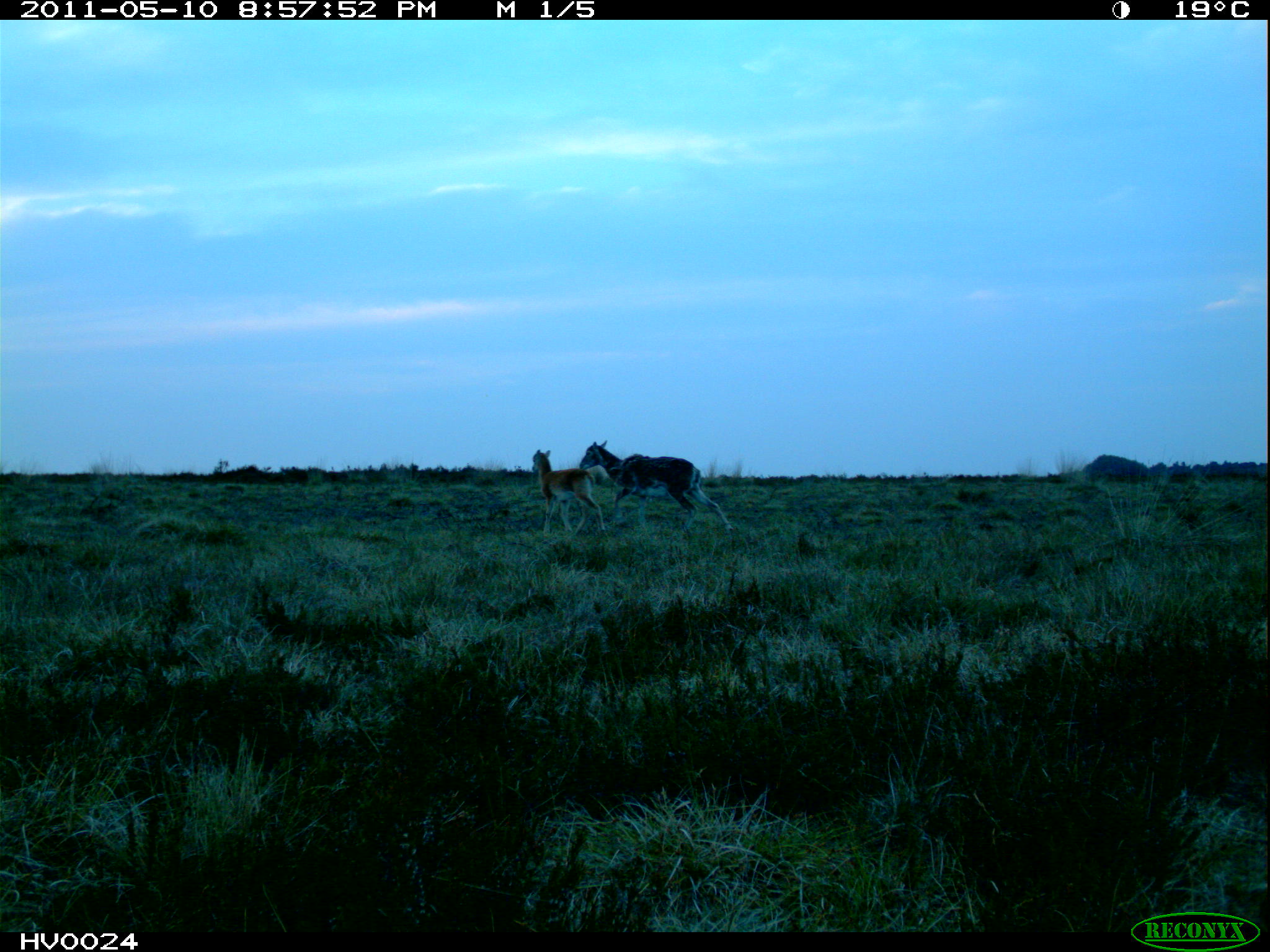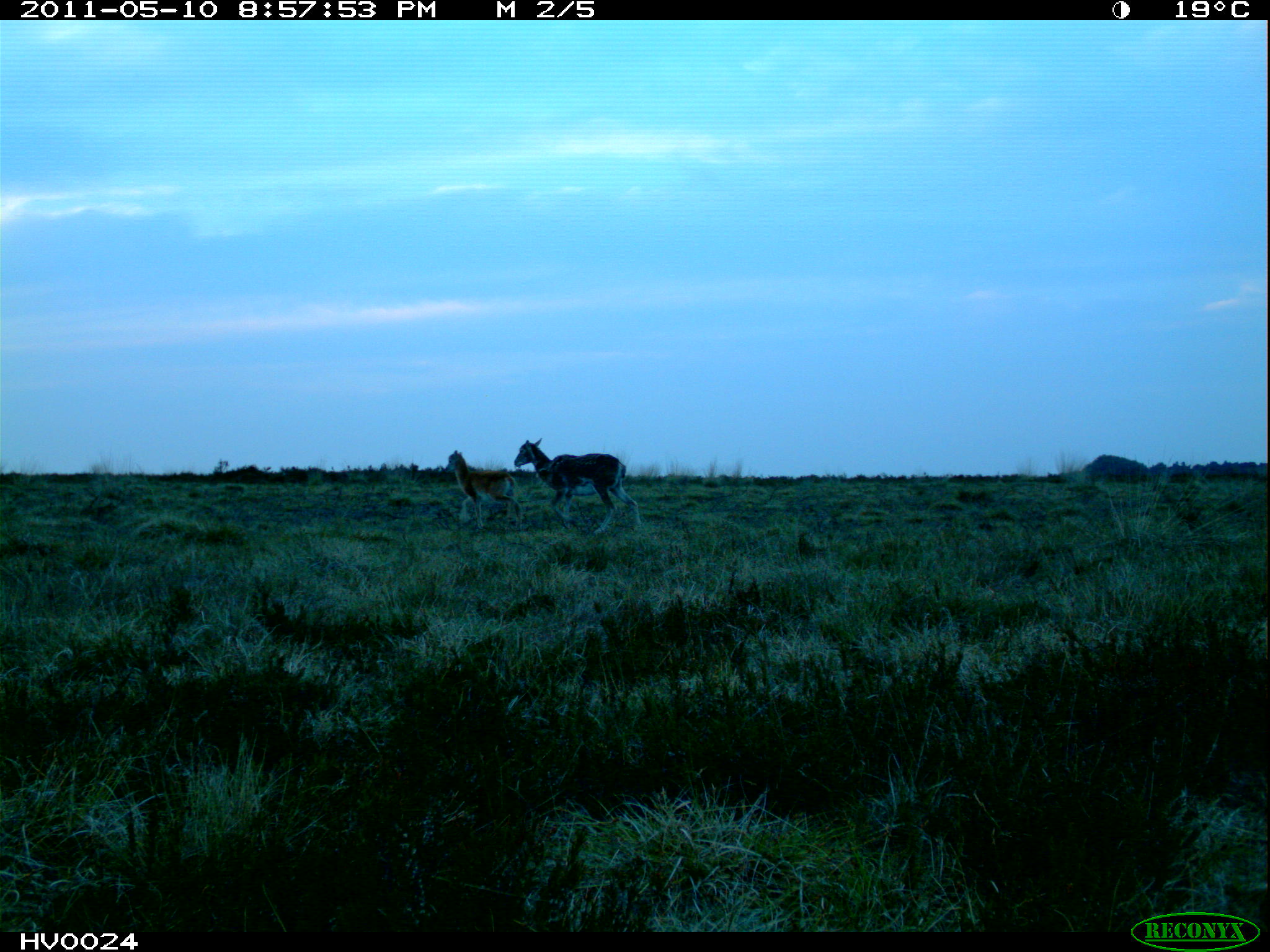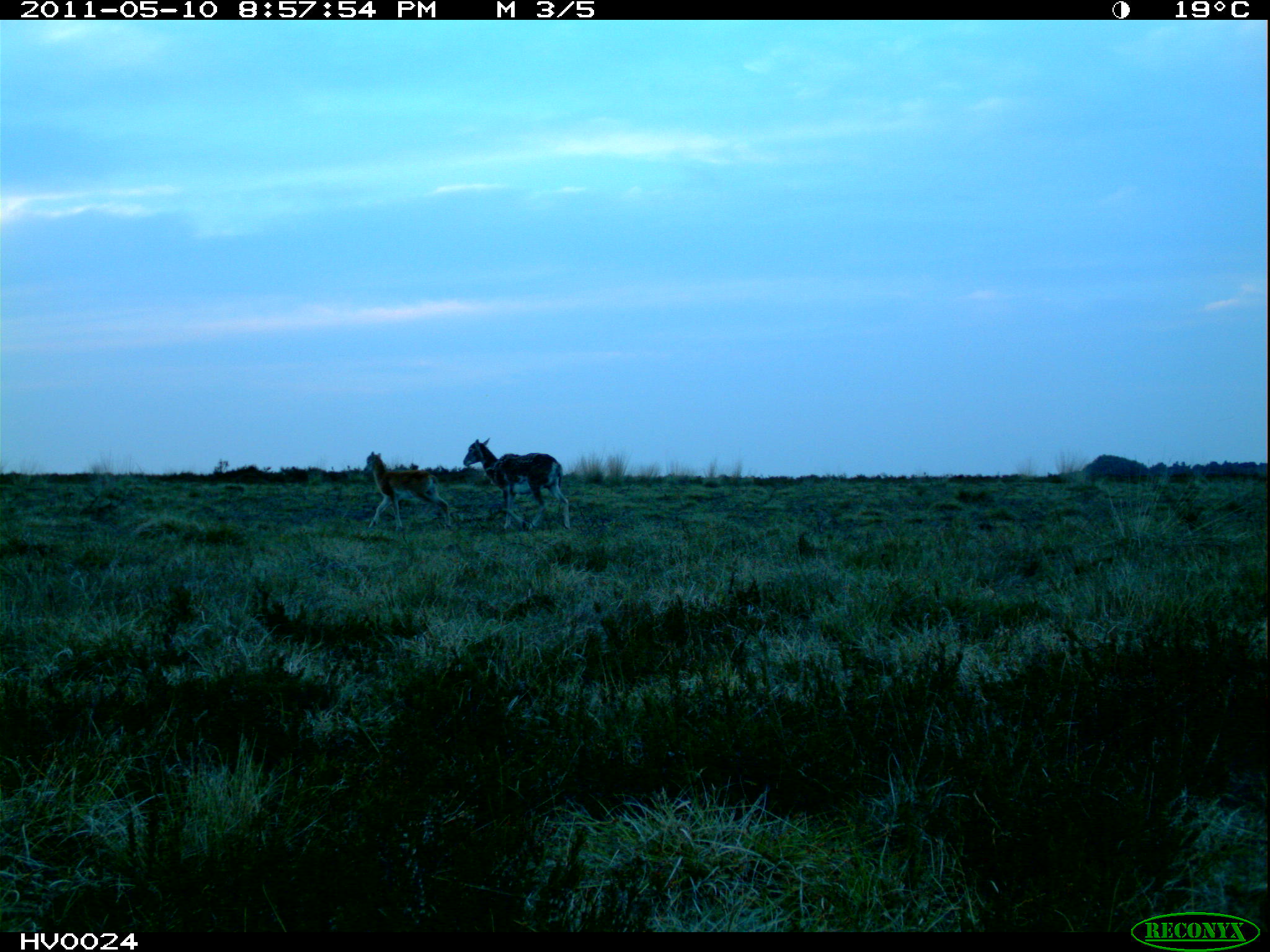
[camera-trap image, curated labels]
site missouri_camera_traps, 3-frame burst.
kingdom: Animalia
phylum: Chordata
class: Mammalia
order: Artiodactyla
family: Bovidae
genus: Ovis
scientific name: Ovis ammon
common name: mouflon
Mouflon (Ovis ammon). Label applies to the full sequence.